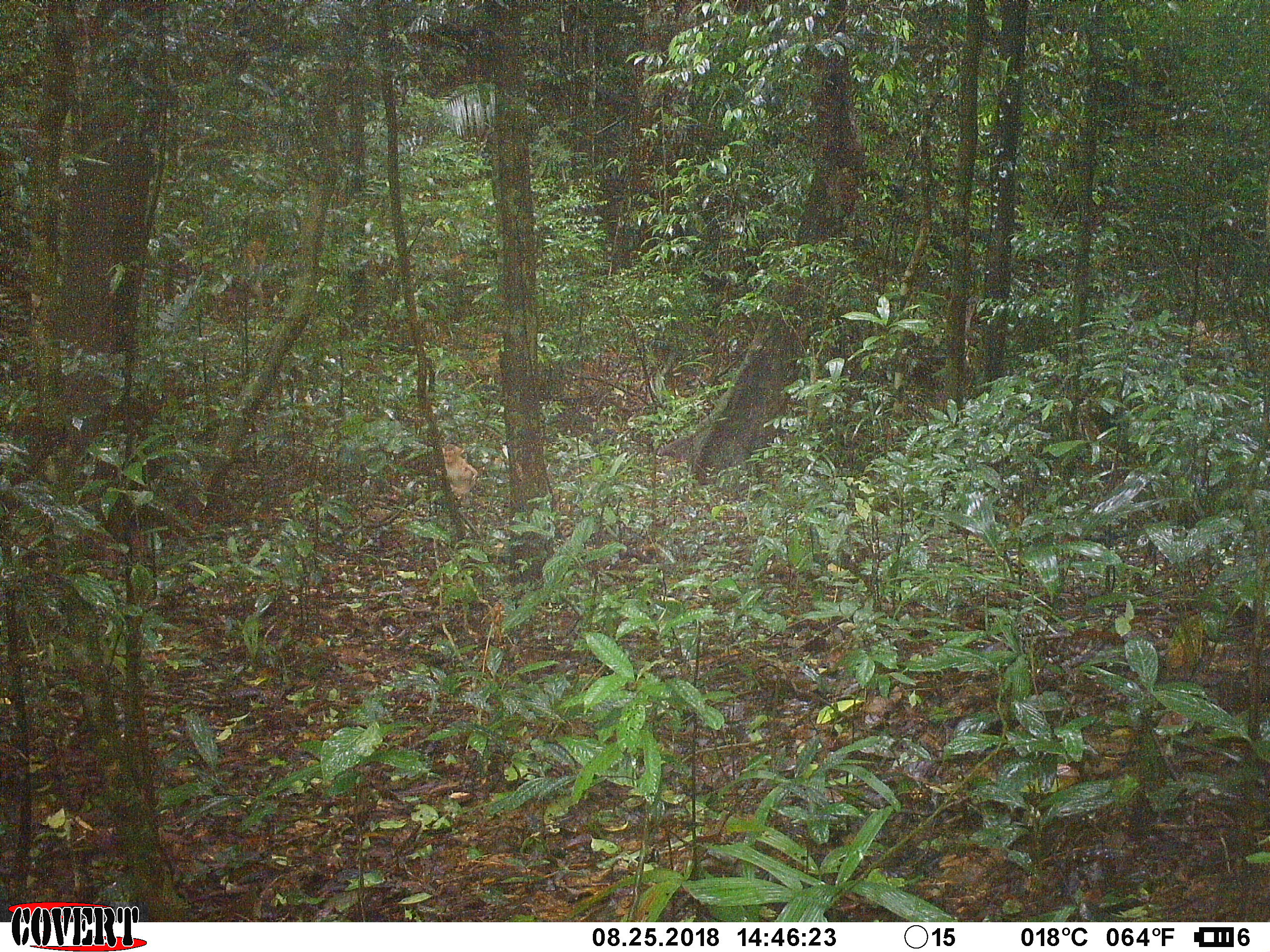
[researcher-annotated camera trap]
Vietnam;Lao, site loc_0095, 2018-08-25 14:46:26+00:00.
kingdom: Animalia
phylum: Chordata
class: Mammalia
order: Primates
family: Cercopithecidae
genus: Macaca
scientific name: Macaca nemestrina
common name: pig-tailed macaque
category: pig tailed macaque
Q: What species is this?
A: Pig tailed macaque (pig-tailed macaque) (Macaca nemestrina).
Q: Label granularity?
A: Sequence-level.